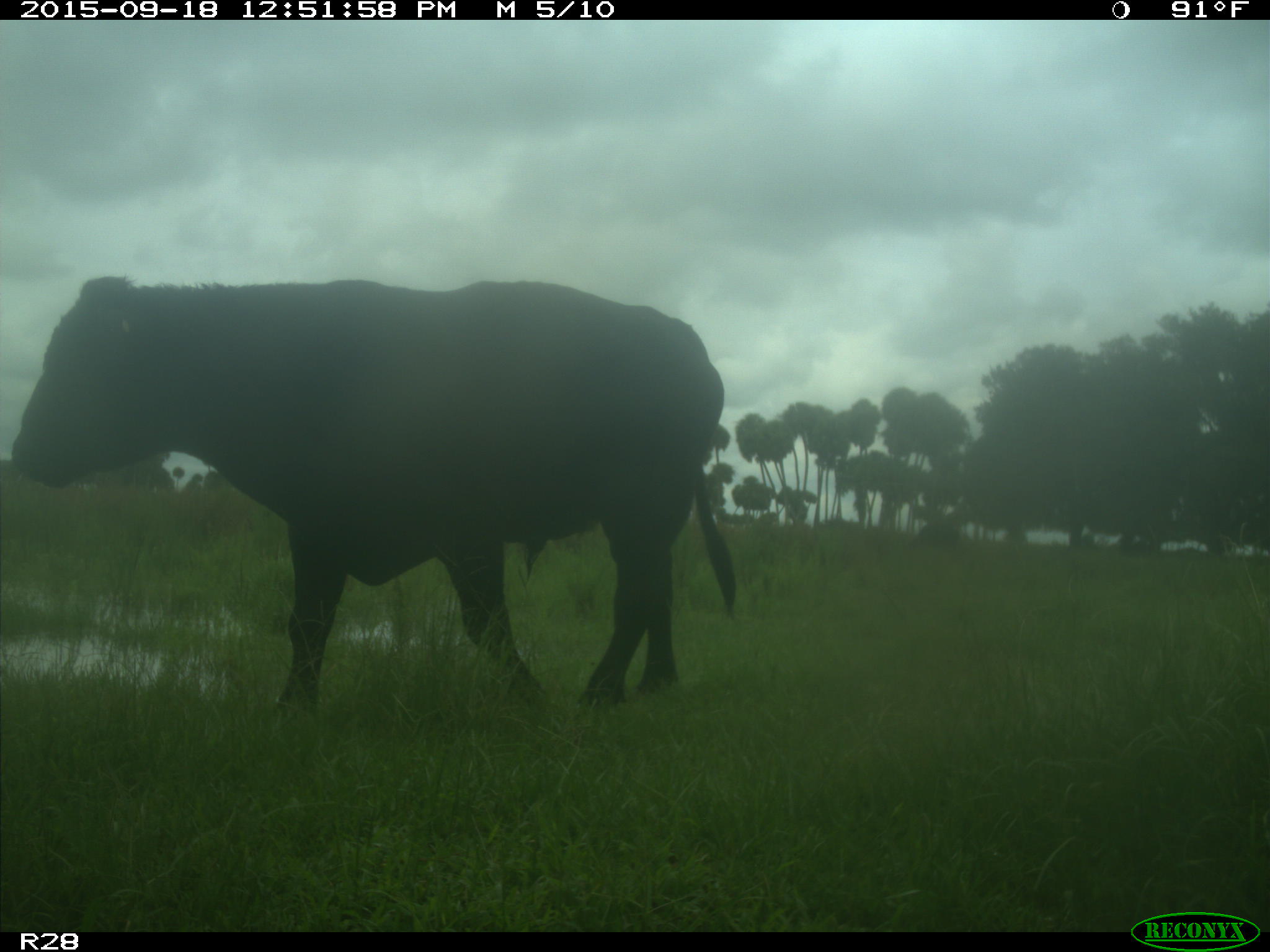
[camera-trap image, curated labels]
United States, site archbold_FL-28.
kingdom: Animalia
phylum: Chordata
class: Mammalia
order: Artiodactyla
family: Bovidae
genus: Bos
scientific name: Bos taurus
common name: domestic cow